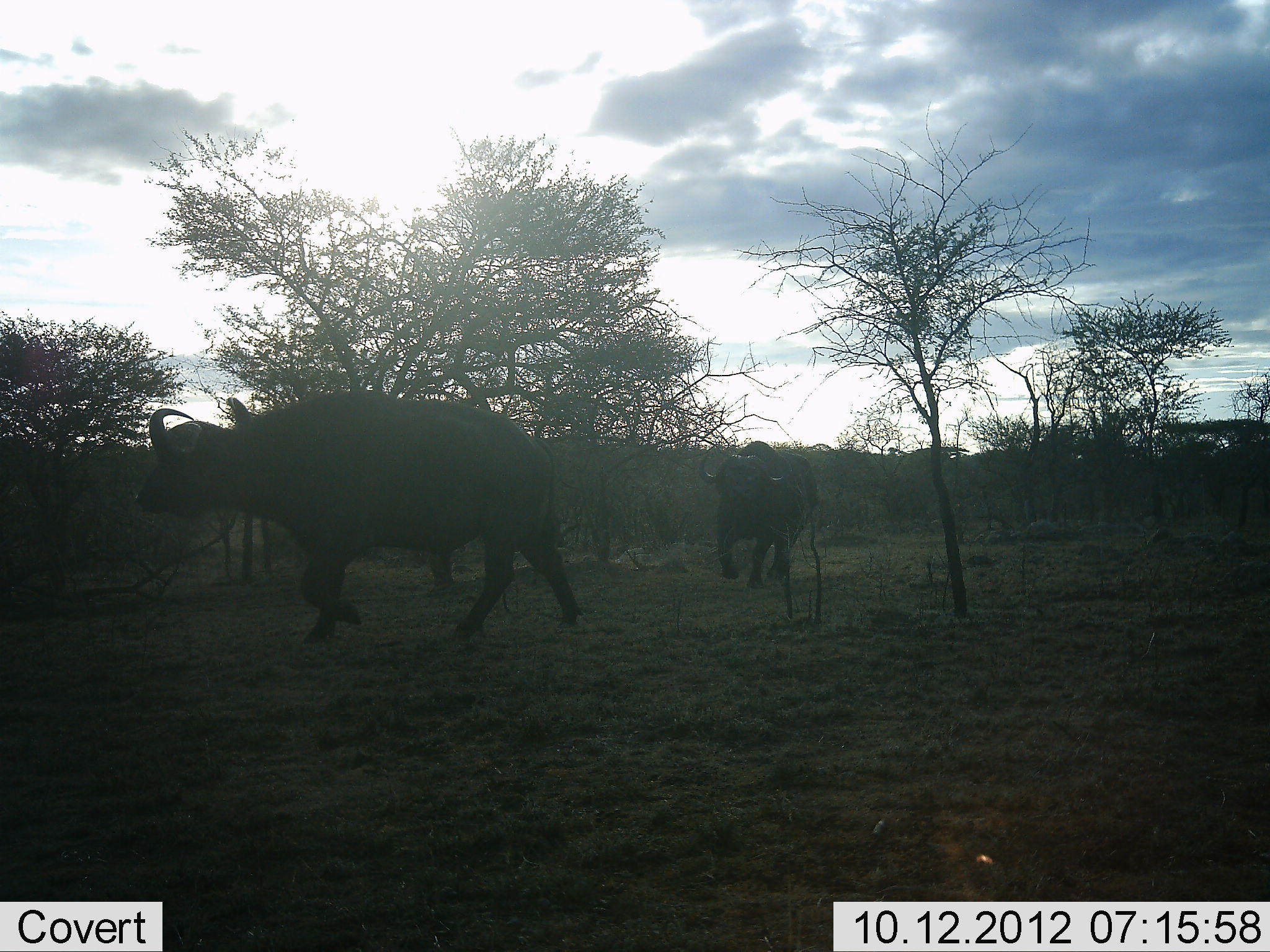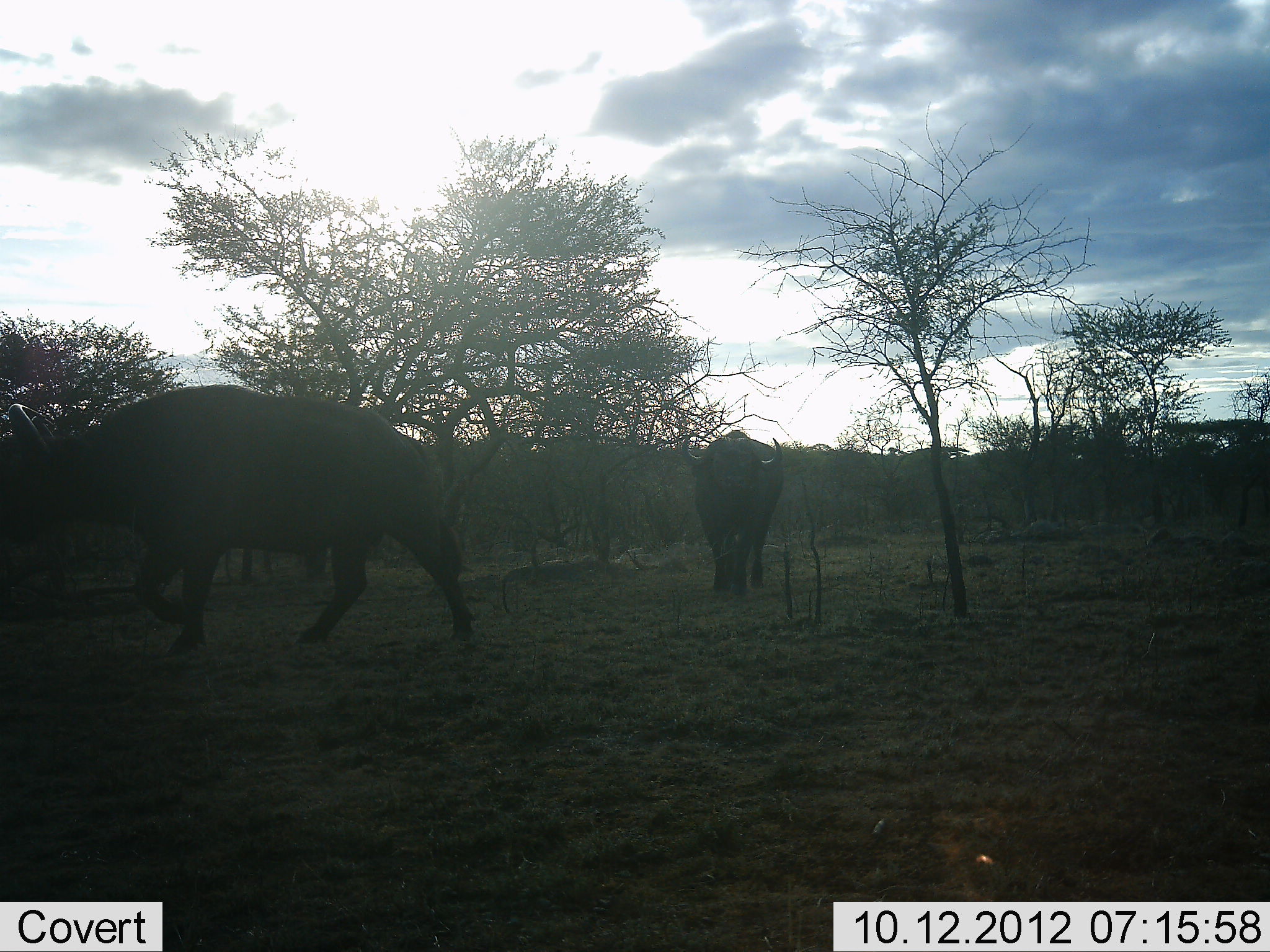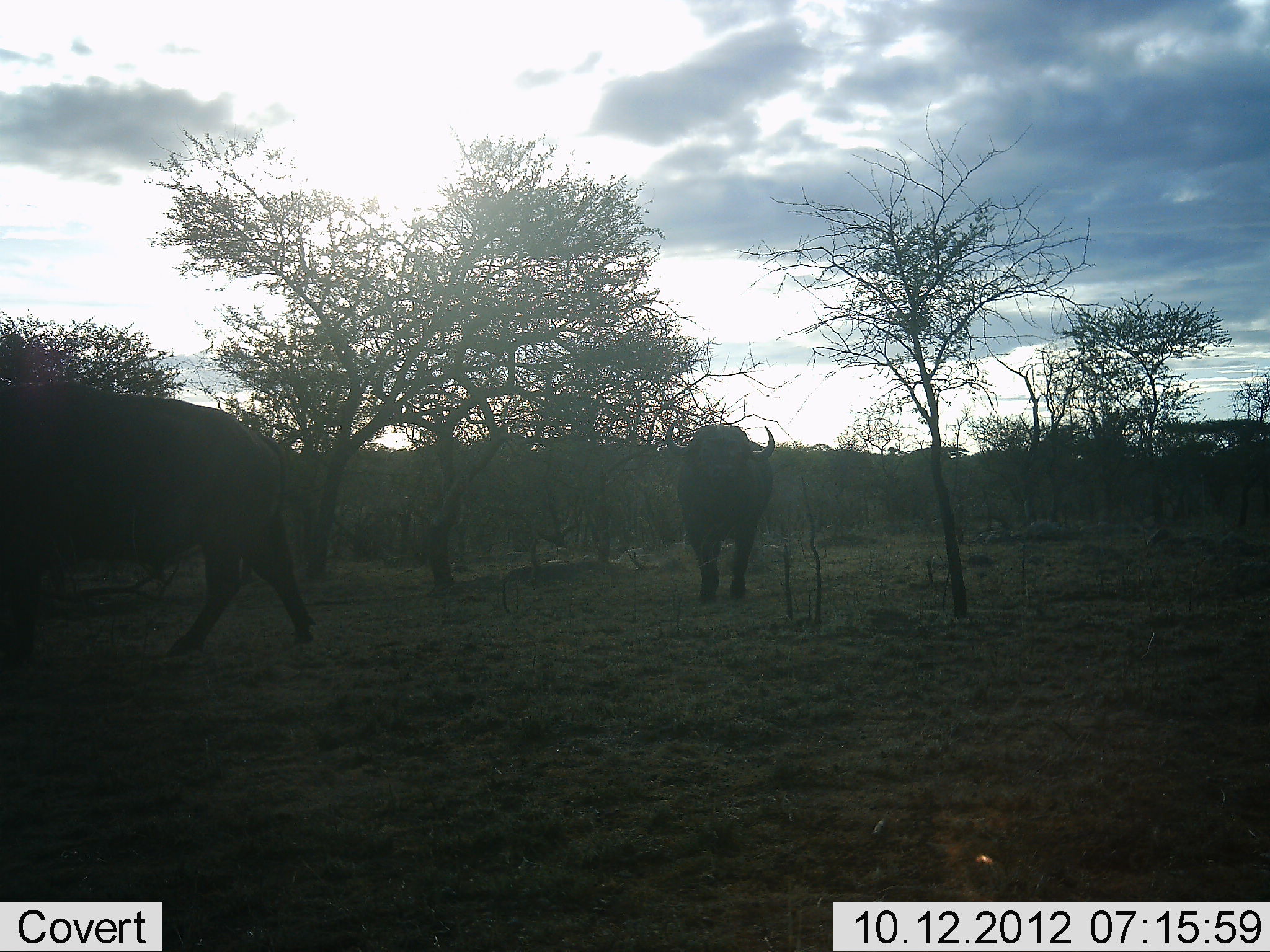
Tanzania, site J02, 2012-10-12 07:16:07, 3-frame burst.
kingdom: Animalia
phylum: Chordata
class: Mammalia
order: Artiodactyla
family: Bovidae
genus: Syncerus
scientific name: Syncerus caffer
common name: cape buffalo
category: buffalo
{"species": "buffalo (cape buffalo) (Syncerus caffer)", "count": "2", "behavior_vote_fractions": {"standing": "10%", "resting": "0%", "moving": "100%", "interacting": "0%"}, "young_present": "0%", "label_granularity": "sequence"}